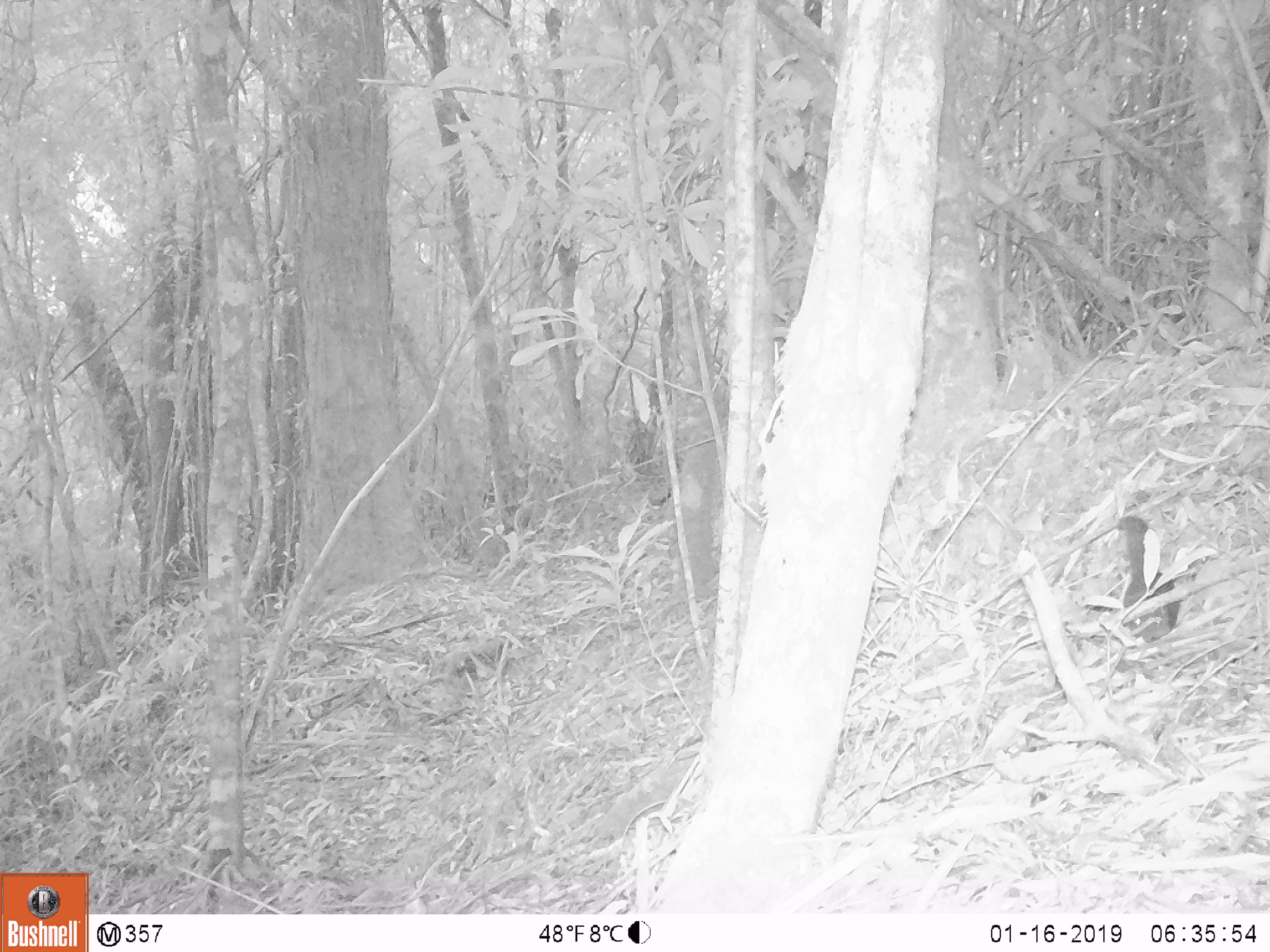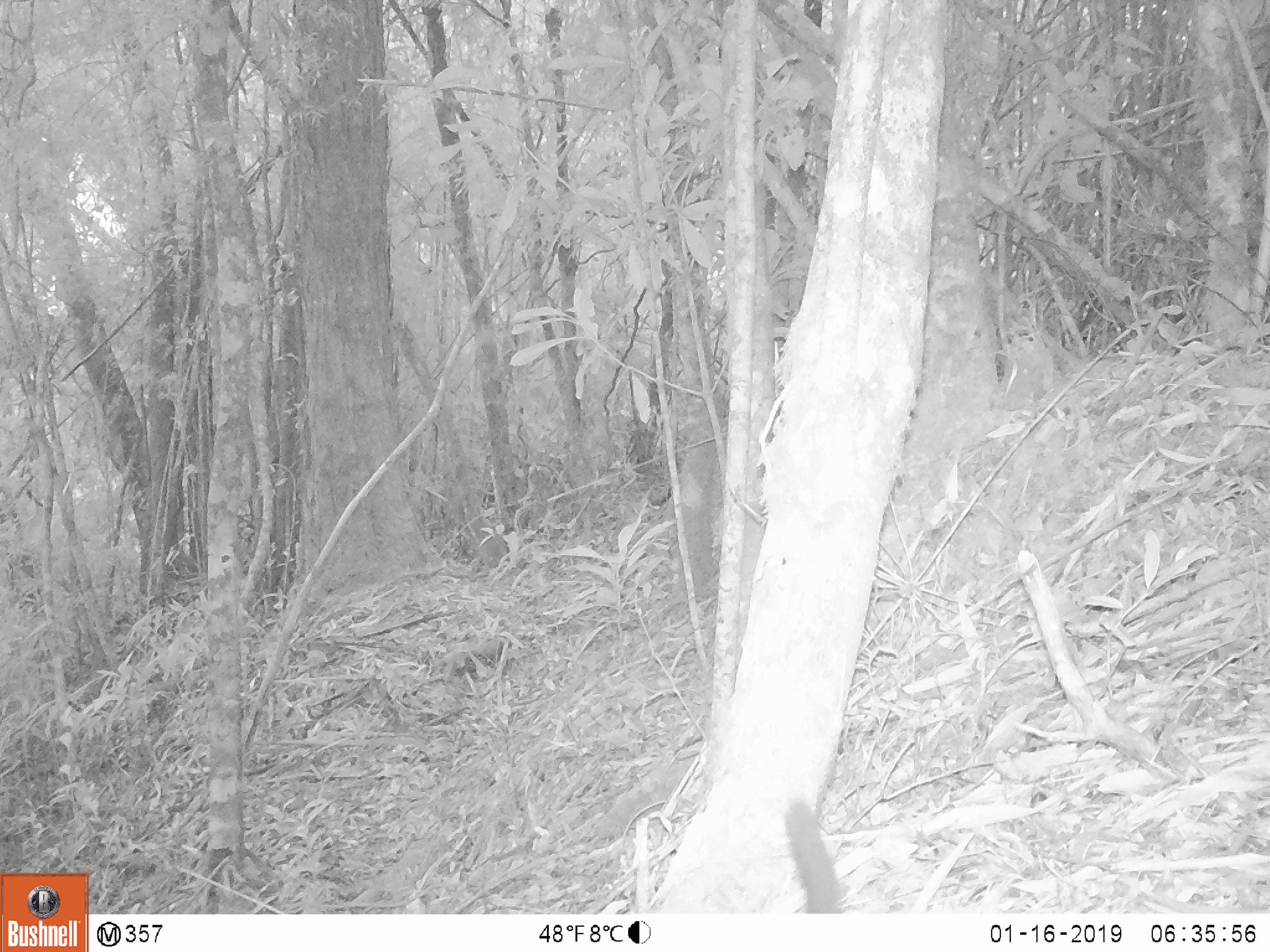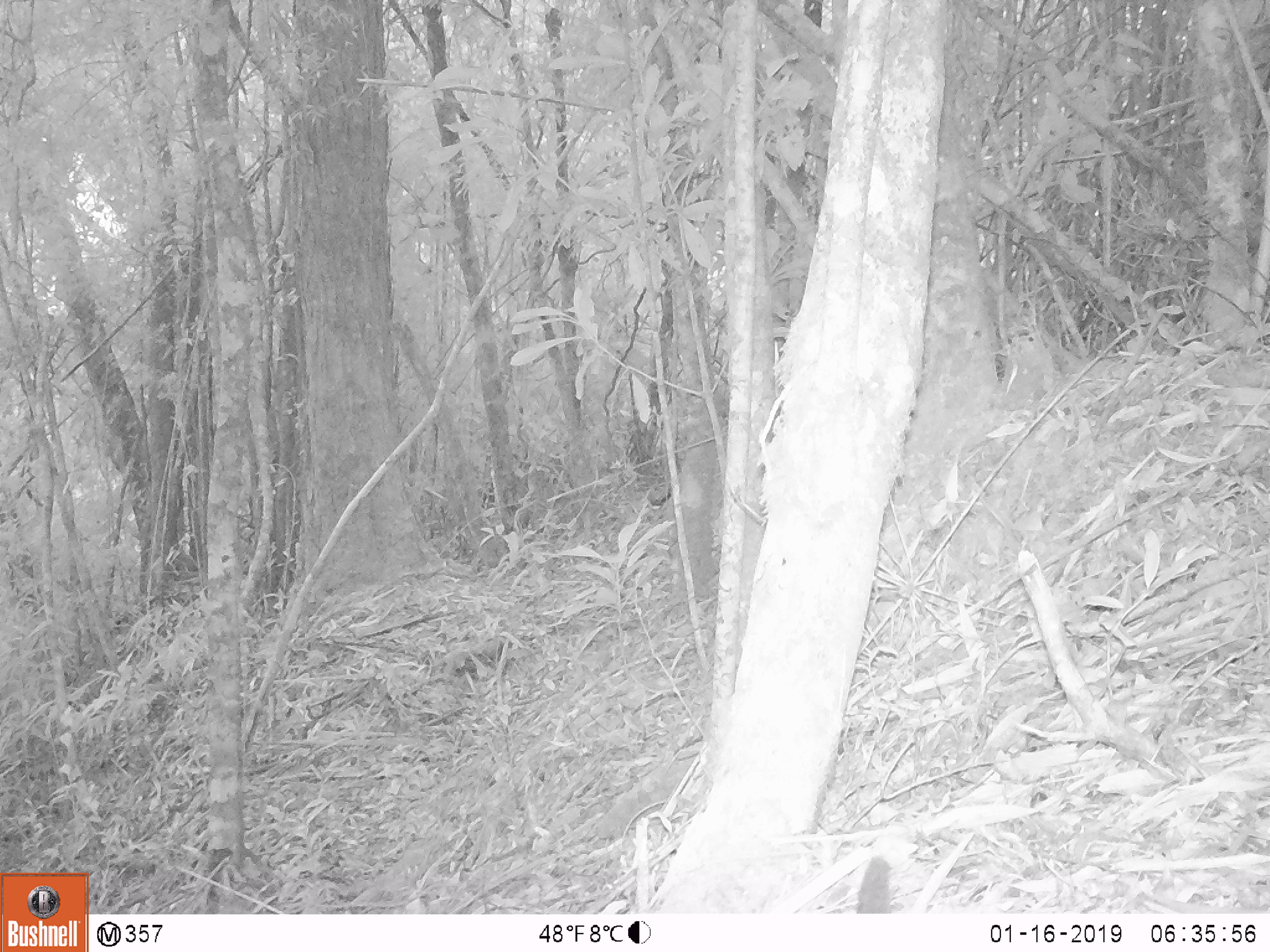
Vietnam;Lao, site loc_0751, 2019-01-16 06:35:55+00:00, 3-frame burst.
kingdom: Animalia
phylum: Chordata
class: Mammalia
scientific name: Mammalia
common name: mammal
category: unidentified small mammal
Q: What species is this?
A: Unidentified small mammal (mammal) (Mammalia).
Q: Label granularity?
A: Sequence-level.